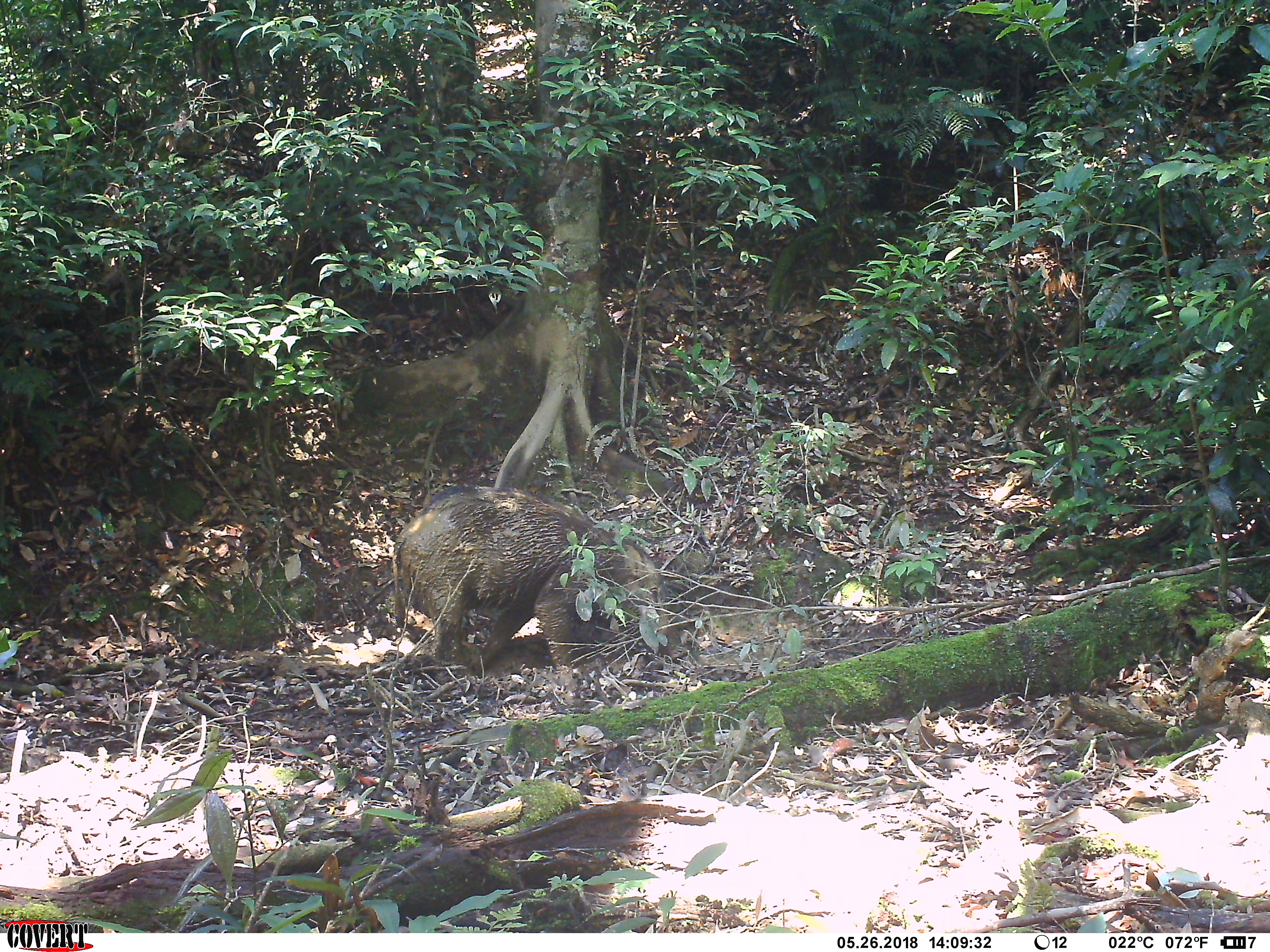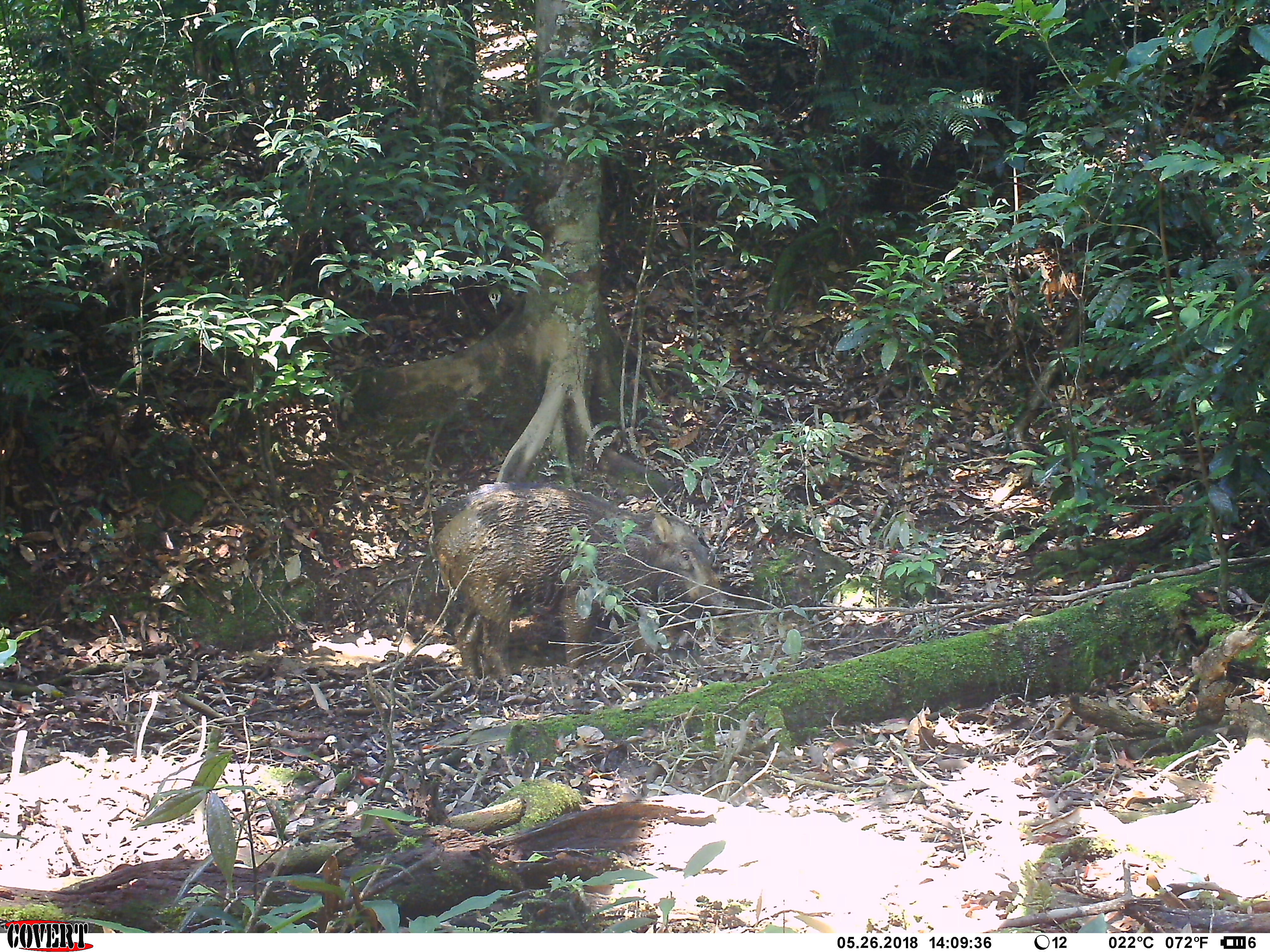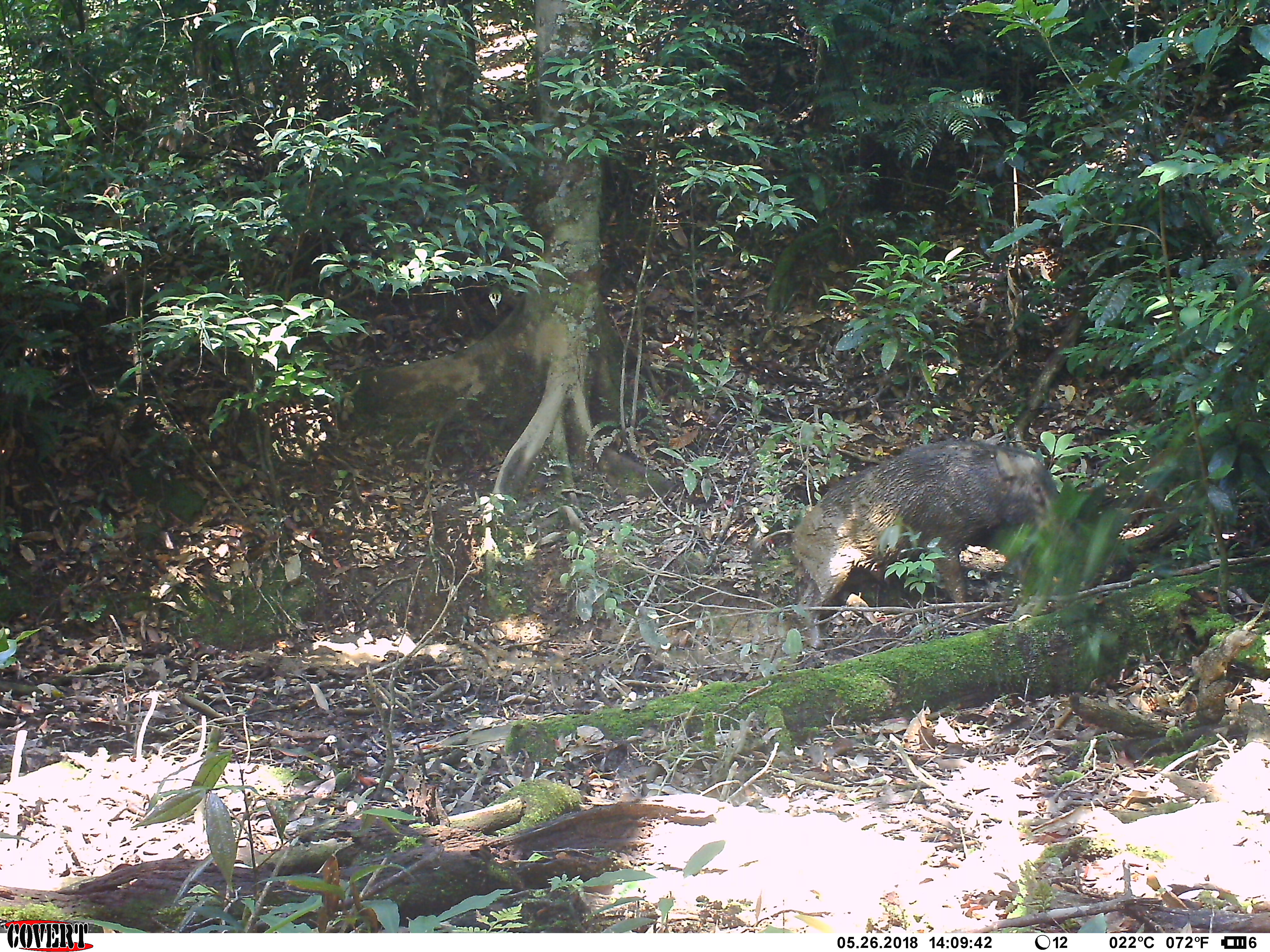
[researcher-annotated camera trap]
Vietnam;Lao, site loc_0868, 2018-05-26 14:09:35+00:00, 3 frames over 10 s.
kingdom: Animalia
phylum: Chordata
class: Mammalia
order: Artiodactyla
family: Suidae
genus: Sus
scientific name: Sus scrofa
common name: eurasian wild pig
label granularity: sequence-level